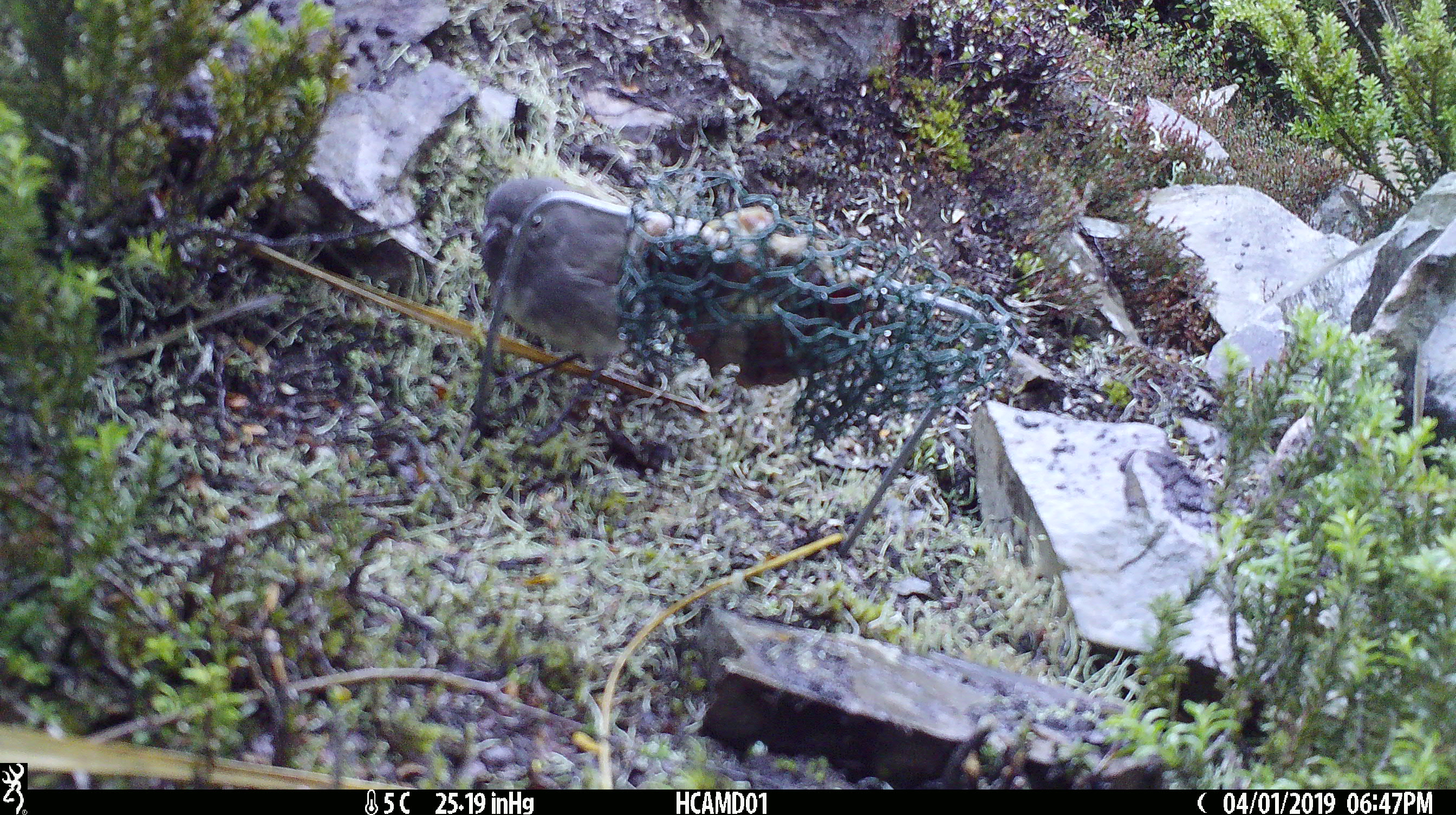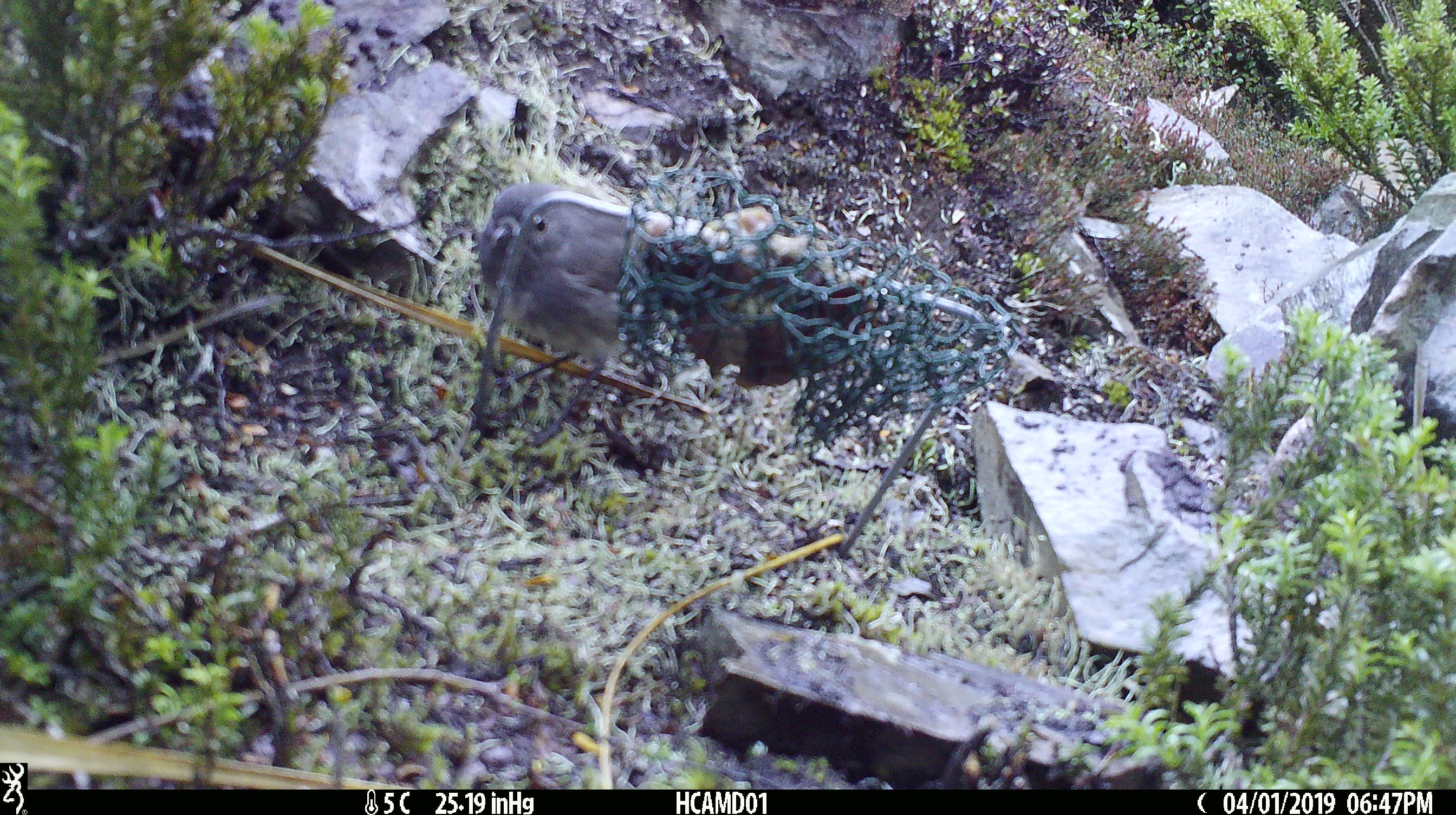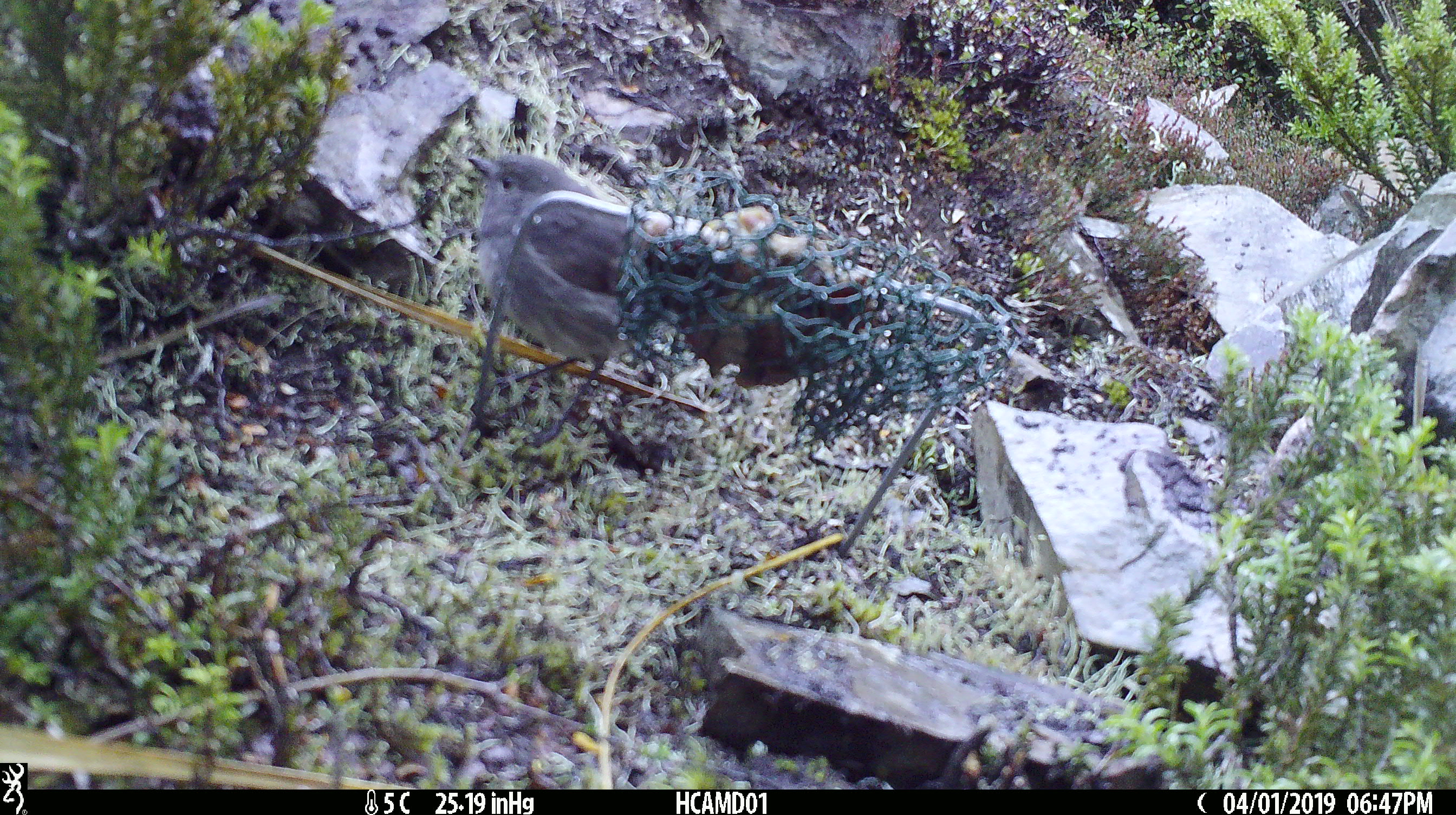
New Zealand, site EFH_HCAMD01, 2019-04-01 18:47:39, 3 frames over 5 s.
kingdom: Animalia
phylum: Chordata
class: Aves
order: Passeriformes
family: Petroicidae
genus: Petroica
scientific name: Petroica australis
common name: new zealand robin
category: robin